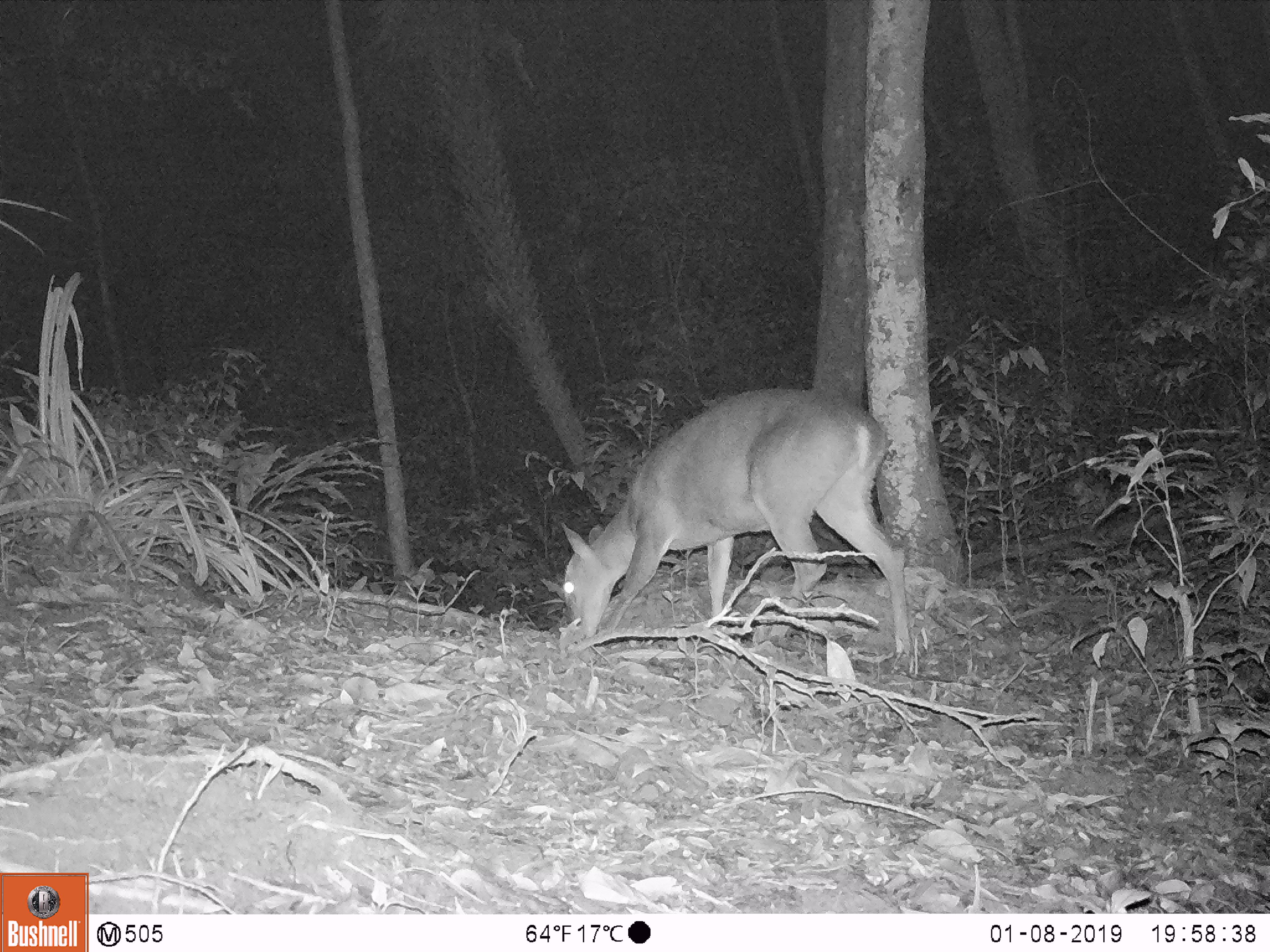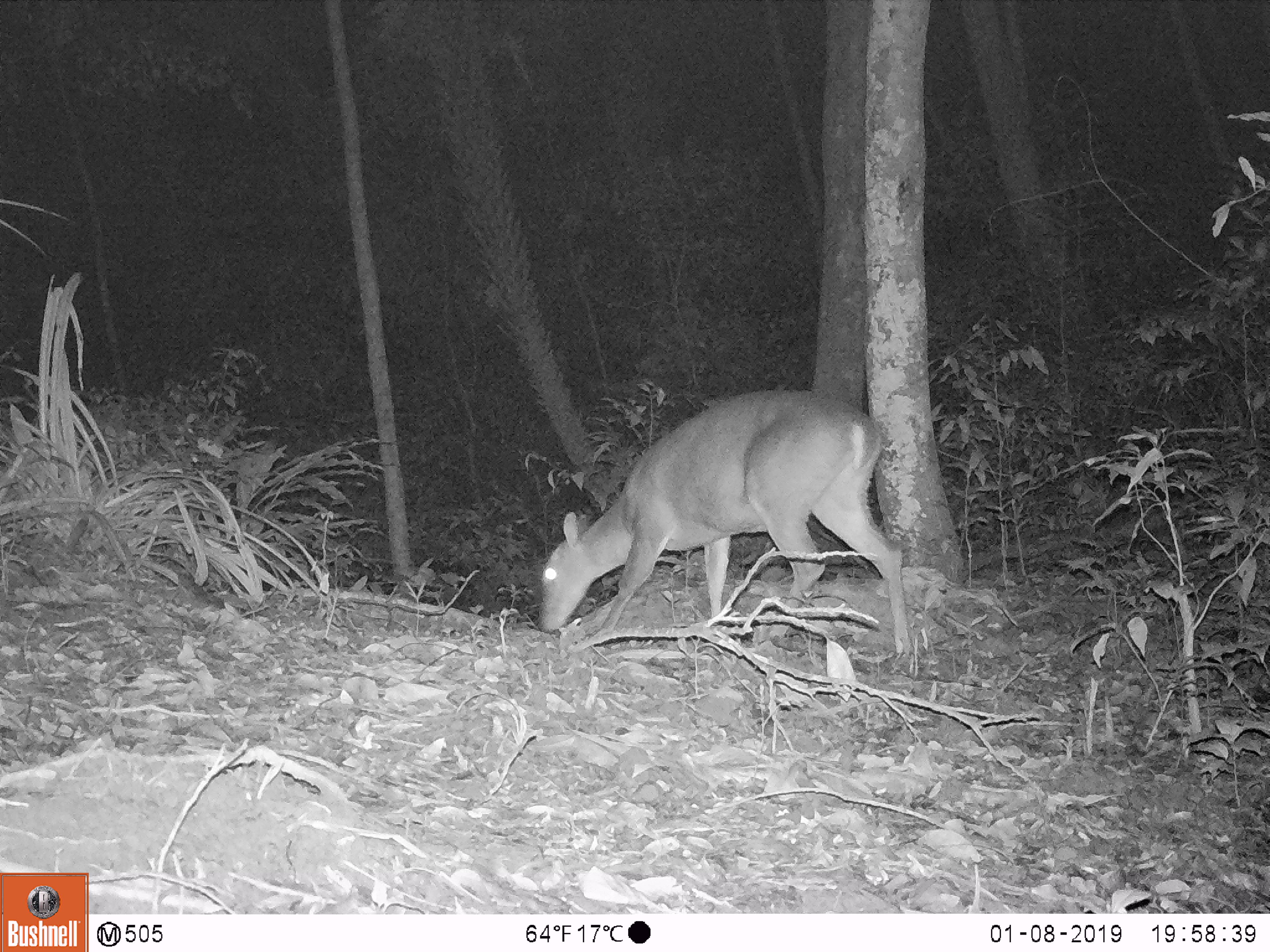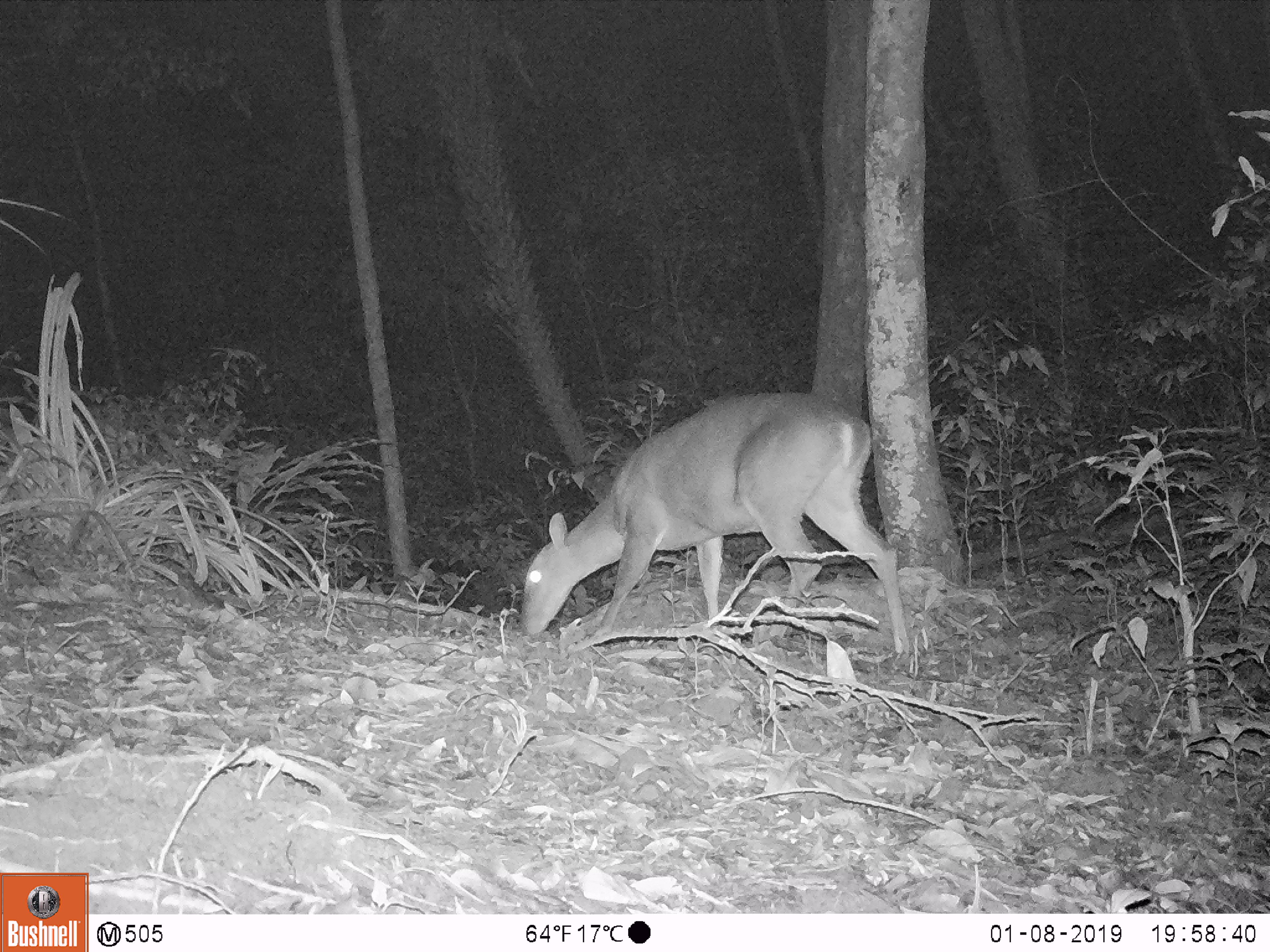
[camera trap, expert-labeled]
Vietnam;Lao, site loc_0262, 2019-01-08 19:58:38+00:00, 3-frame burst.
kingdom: Animalia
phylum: Chordata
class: Mammalia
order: Artiodactyla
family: Cervidae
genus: Muntiacus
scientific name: Muntiacus vuquangensis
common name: large-antlered muntjac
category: large antlered muntjac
Large antlered muntjac (large-antlered muntjac) (Muntiacus vuquangensis). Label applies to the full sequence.